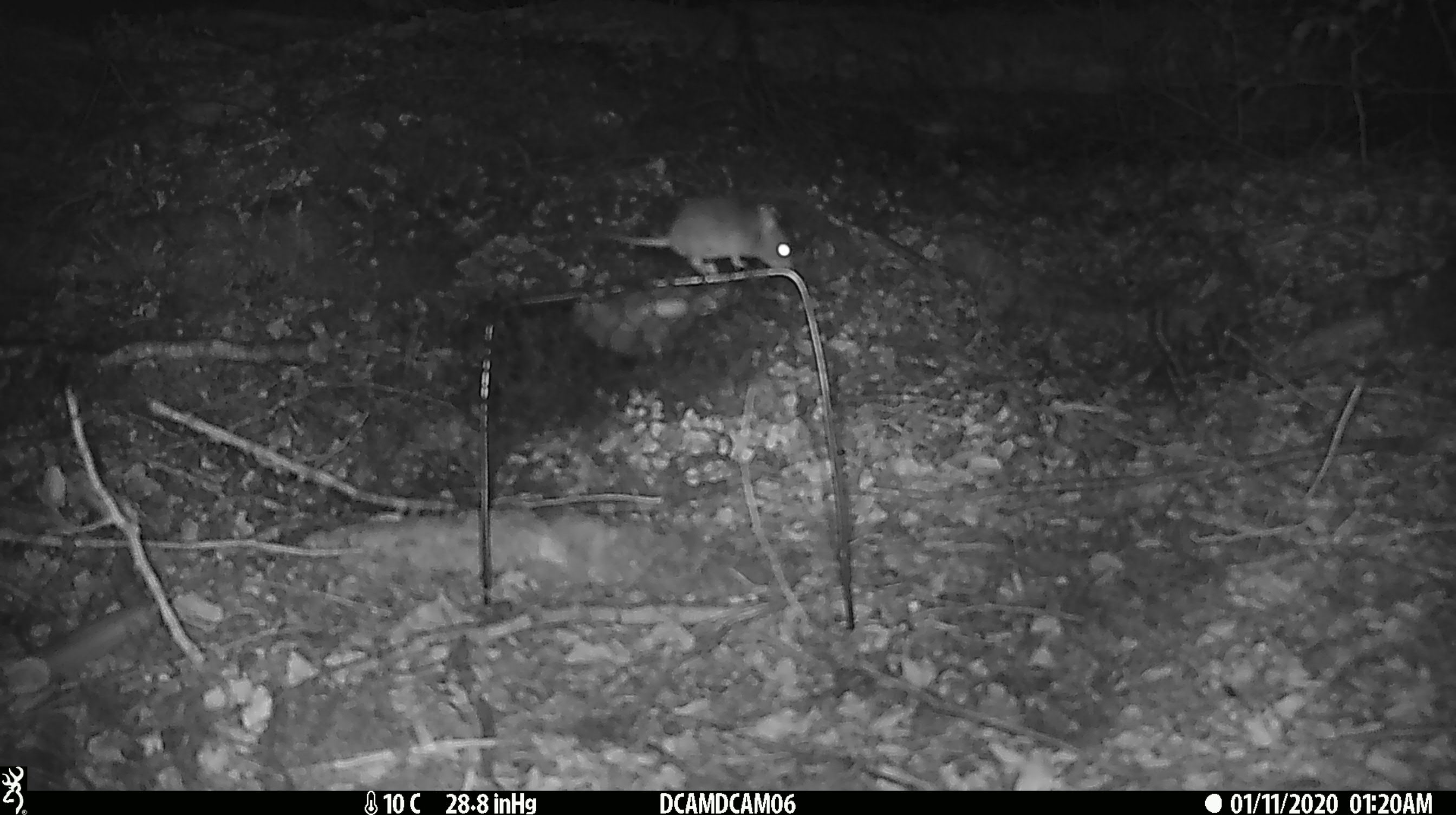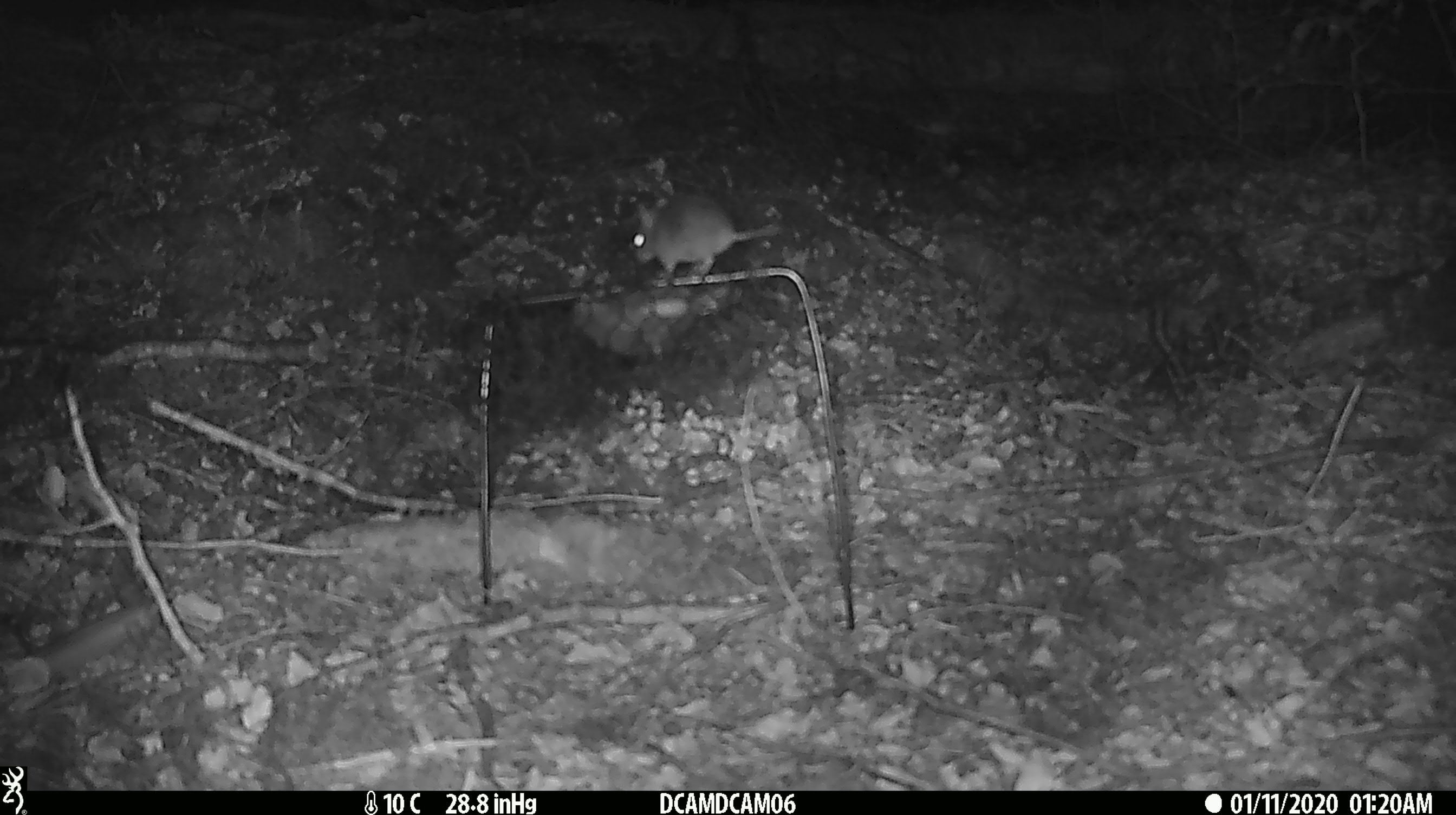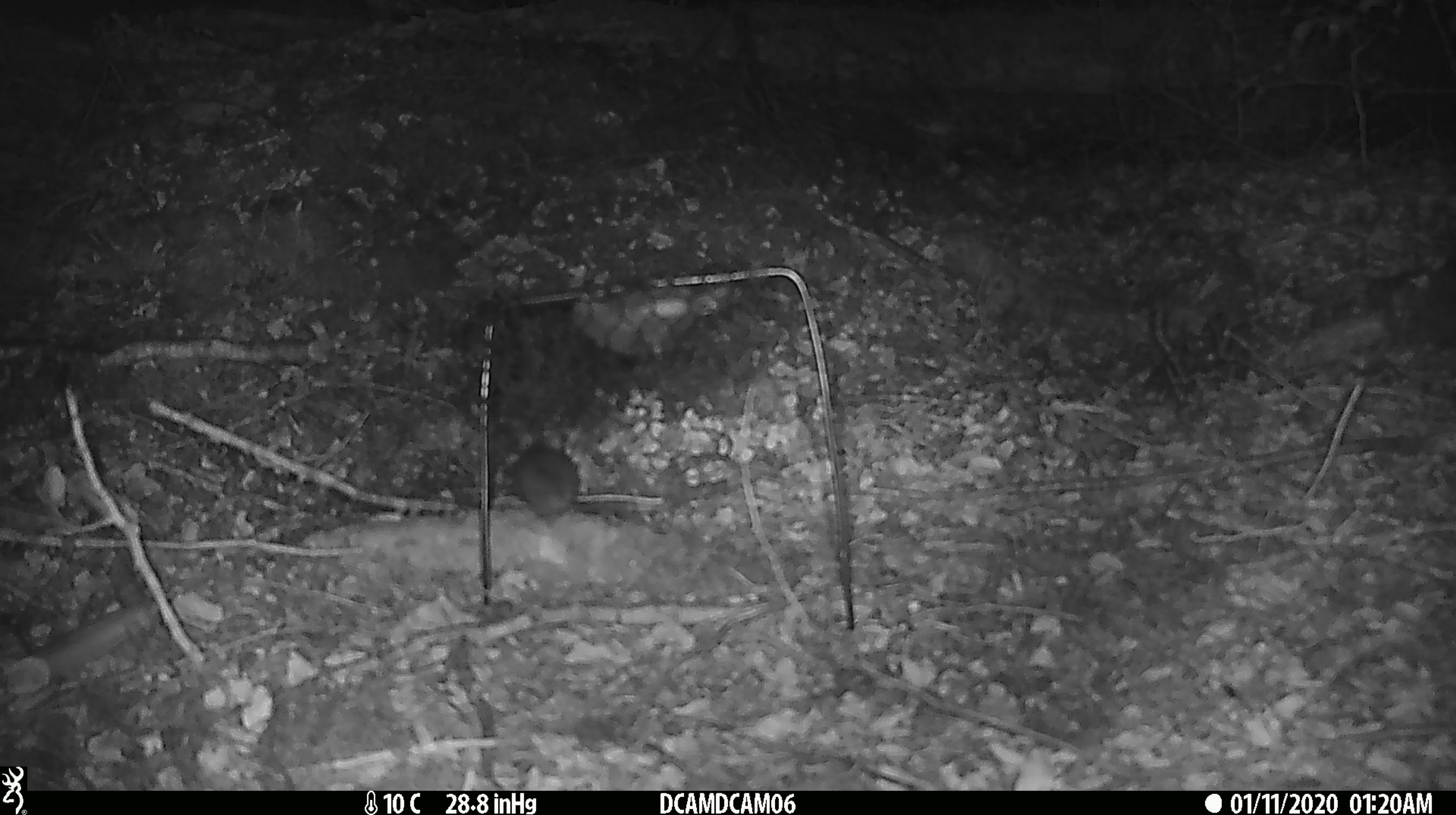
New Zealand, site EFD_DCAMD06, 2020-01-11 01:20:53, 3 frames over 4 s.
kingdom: Animalia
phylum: Chordata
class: Mammalia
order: Rodentia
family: Muridae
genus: Mus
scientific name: Mus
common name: mouse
Mouse (Mus).